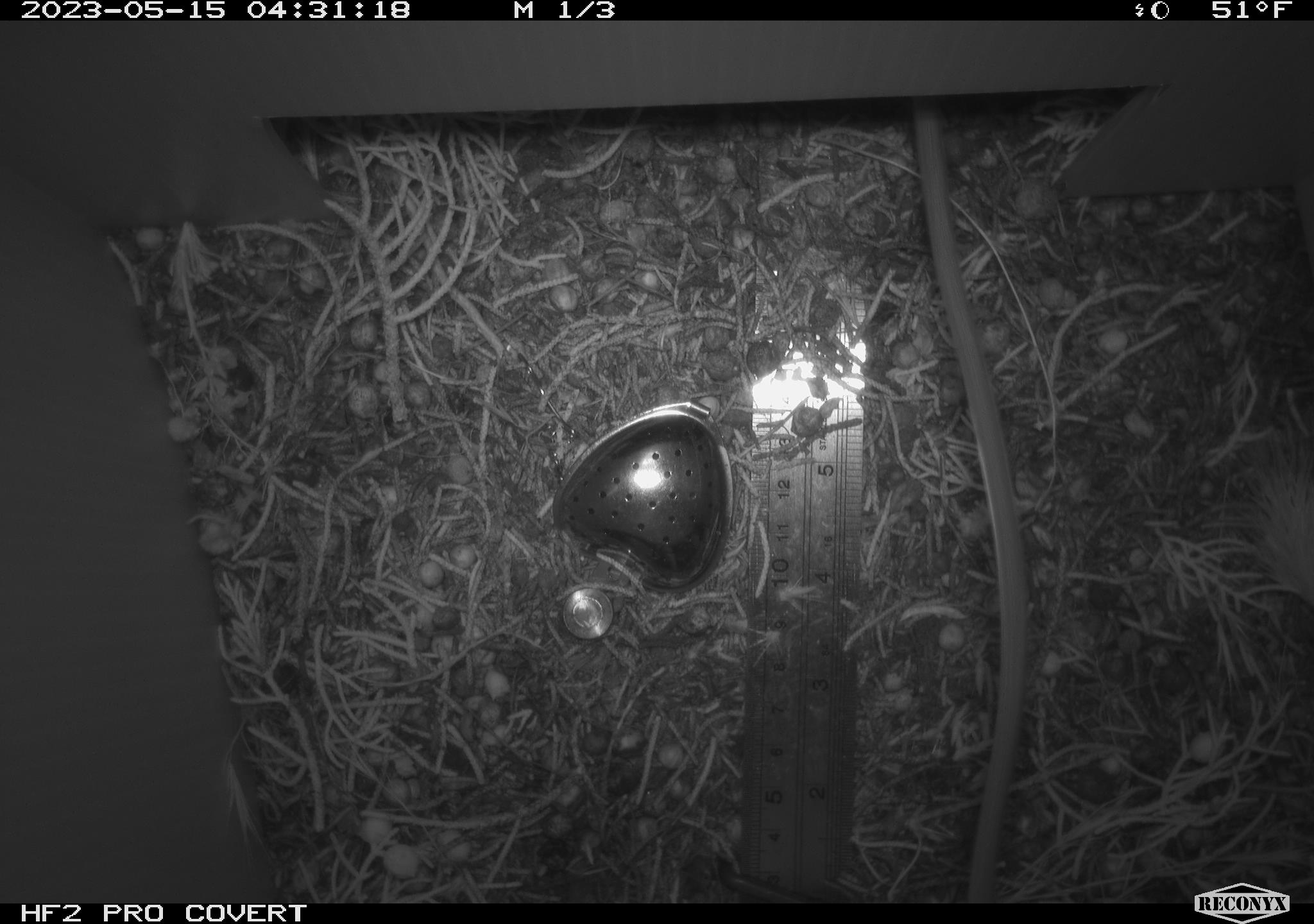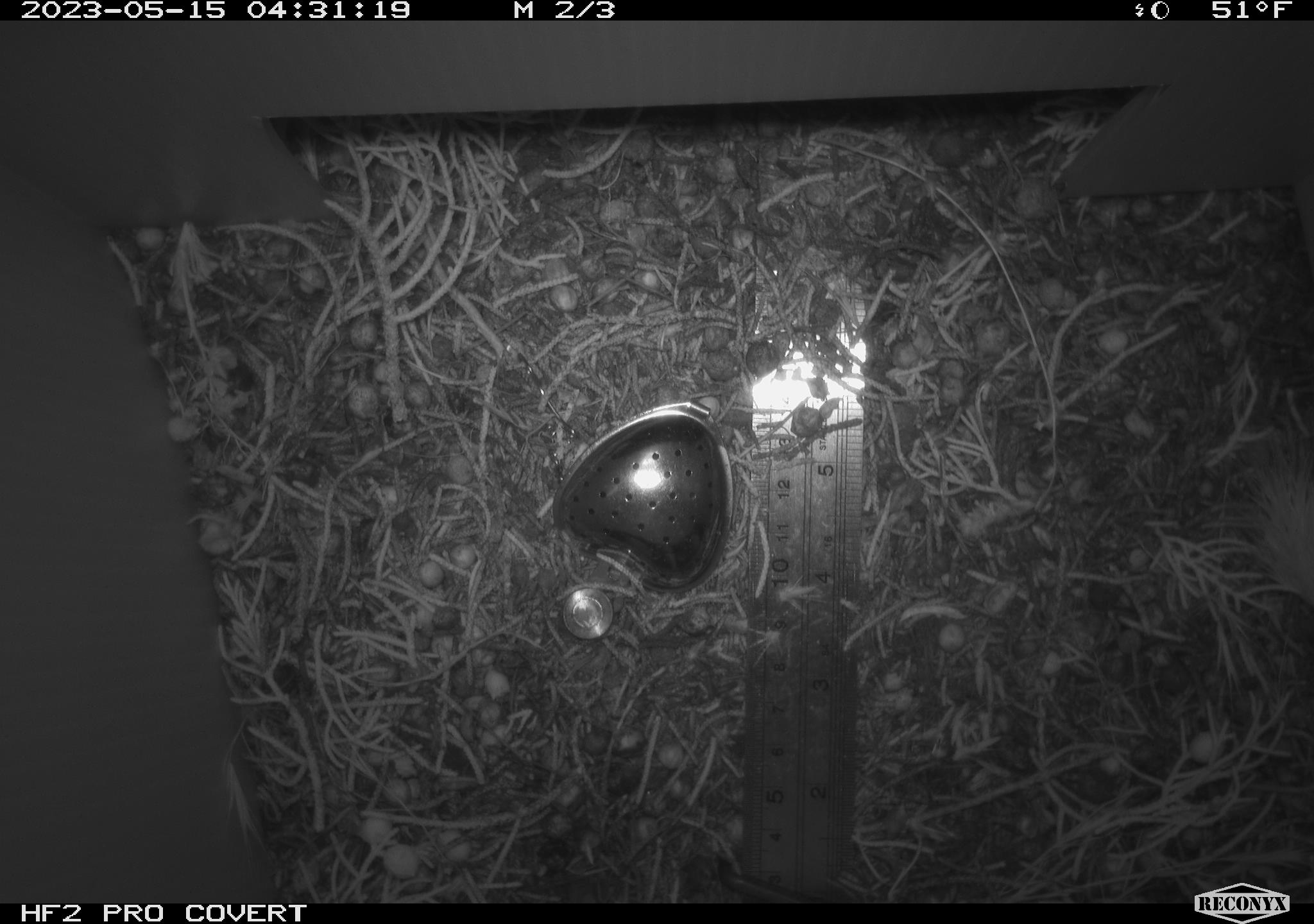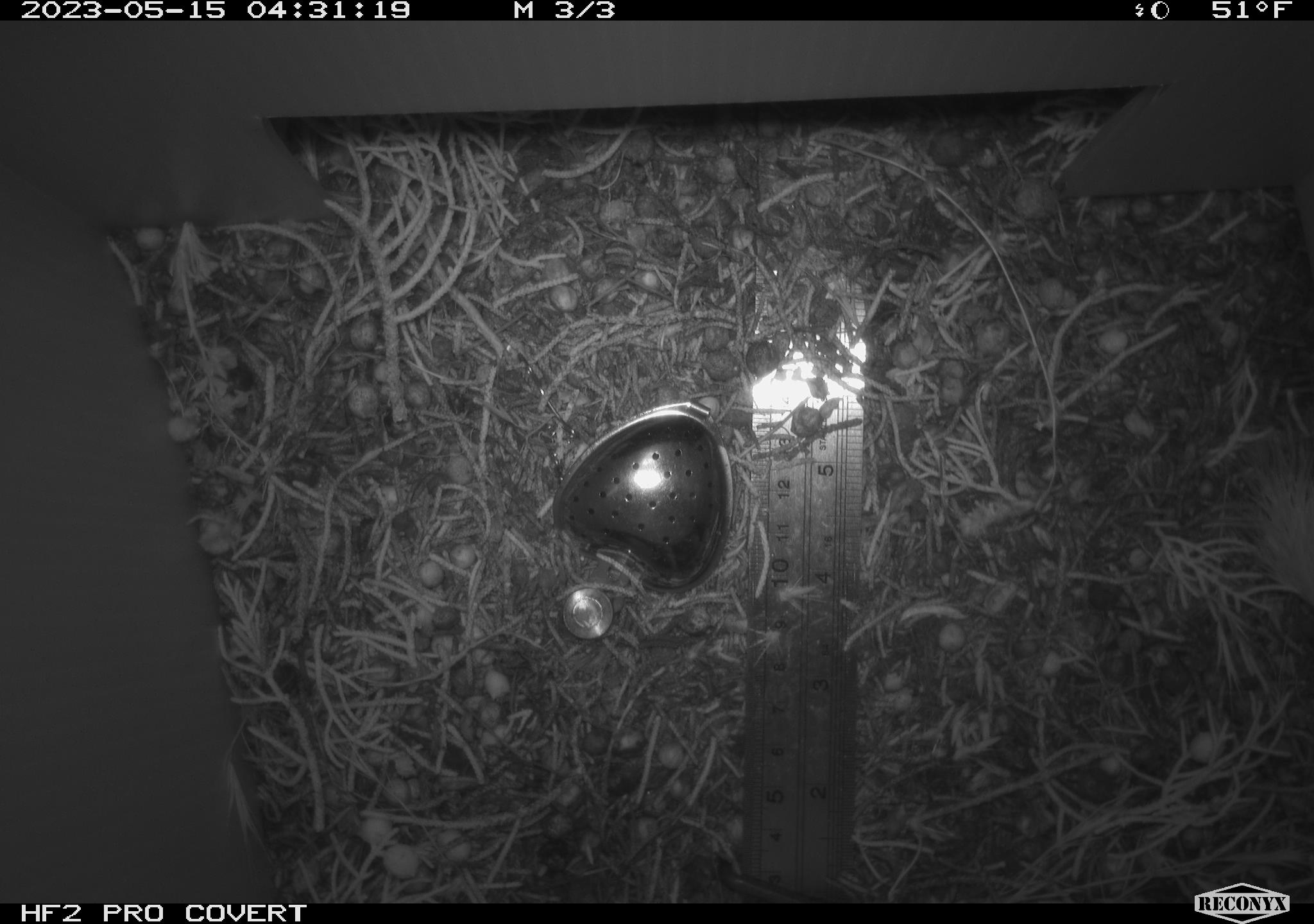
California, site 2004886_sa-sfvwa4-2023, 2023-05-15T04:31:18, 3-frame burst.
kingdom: Animalia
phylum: Chordata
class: Mammalia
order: Rodentia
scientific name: Rodentia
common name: mouse species